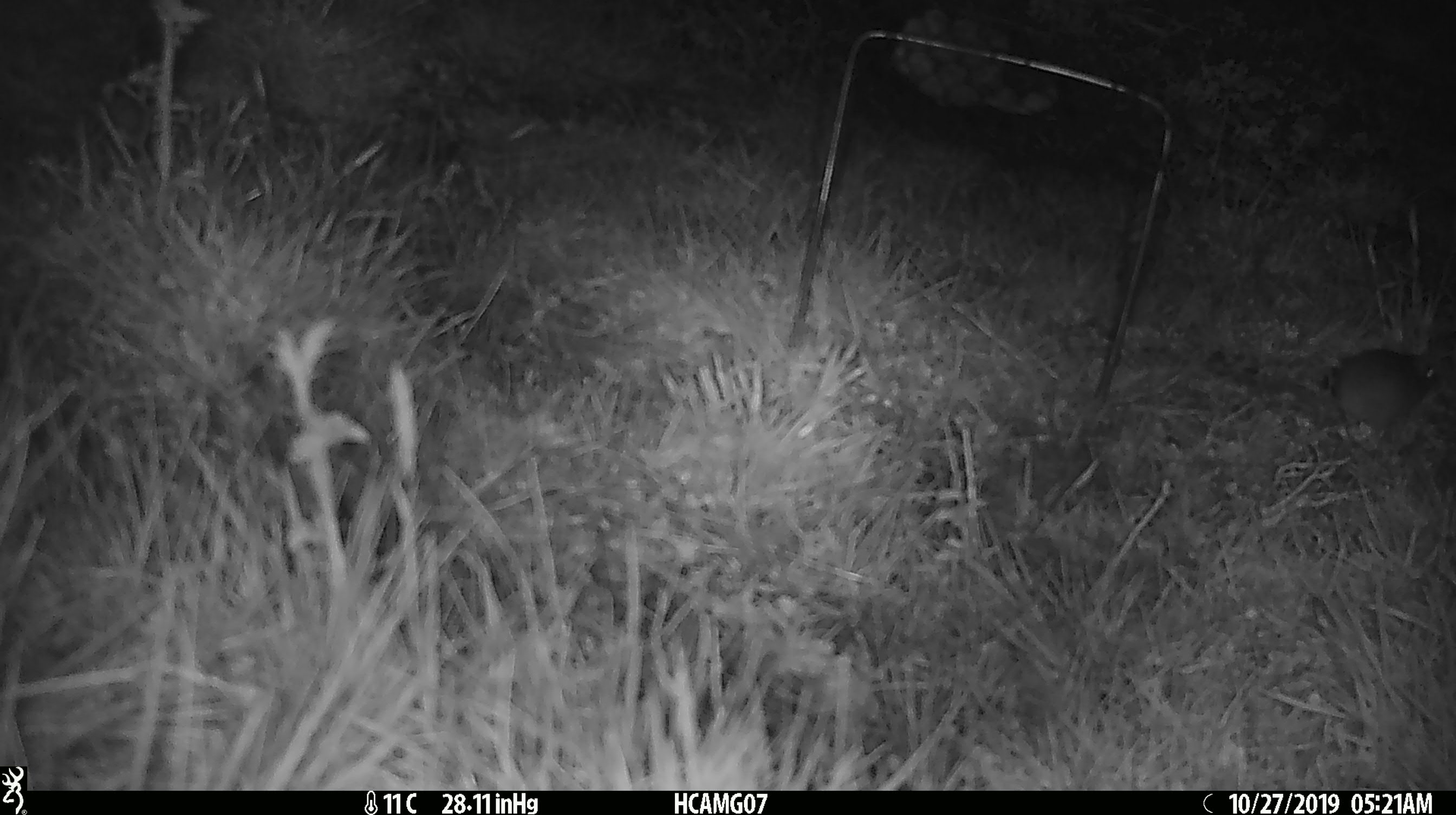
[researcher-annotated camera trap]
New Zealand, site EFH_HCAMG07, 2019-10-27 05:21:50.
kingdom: Animalia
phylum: Chordata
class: Mammalia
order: Rodentia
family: Muridae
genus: Mus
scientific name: Mus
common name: mouse